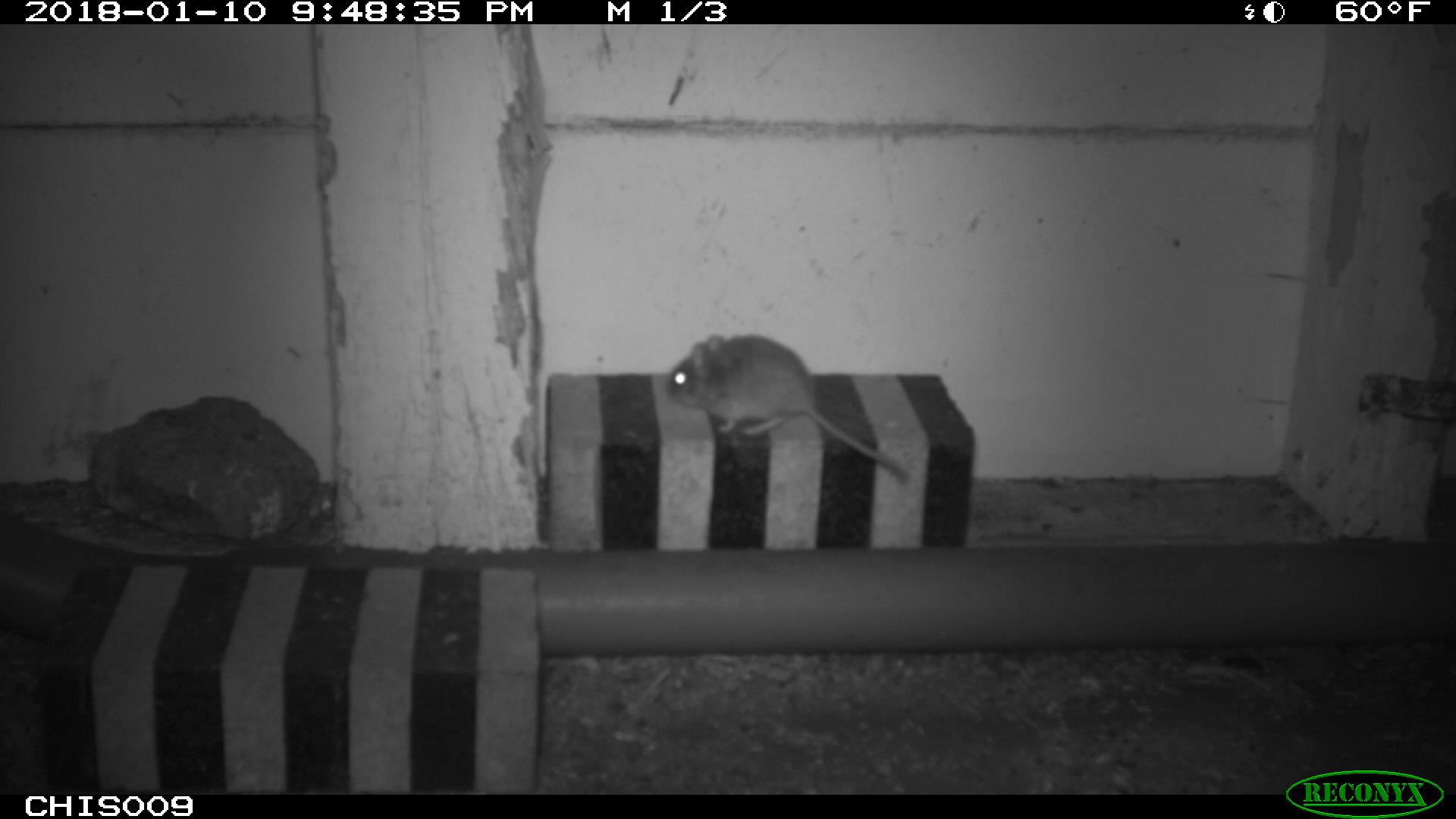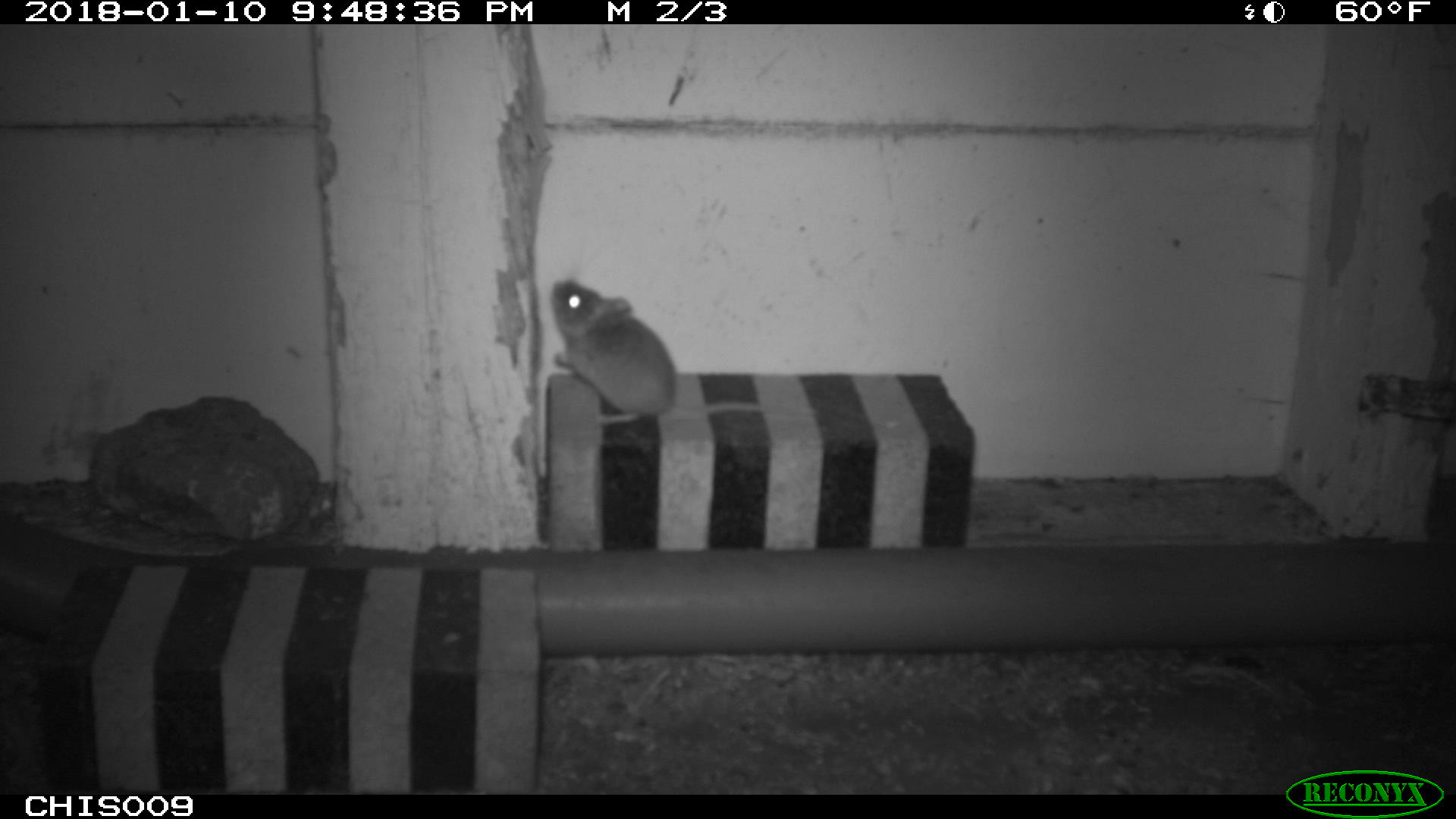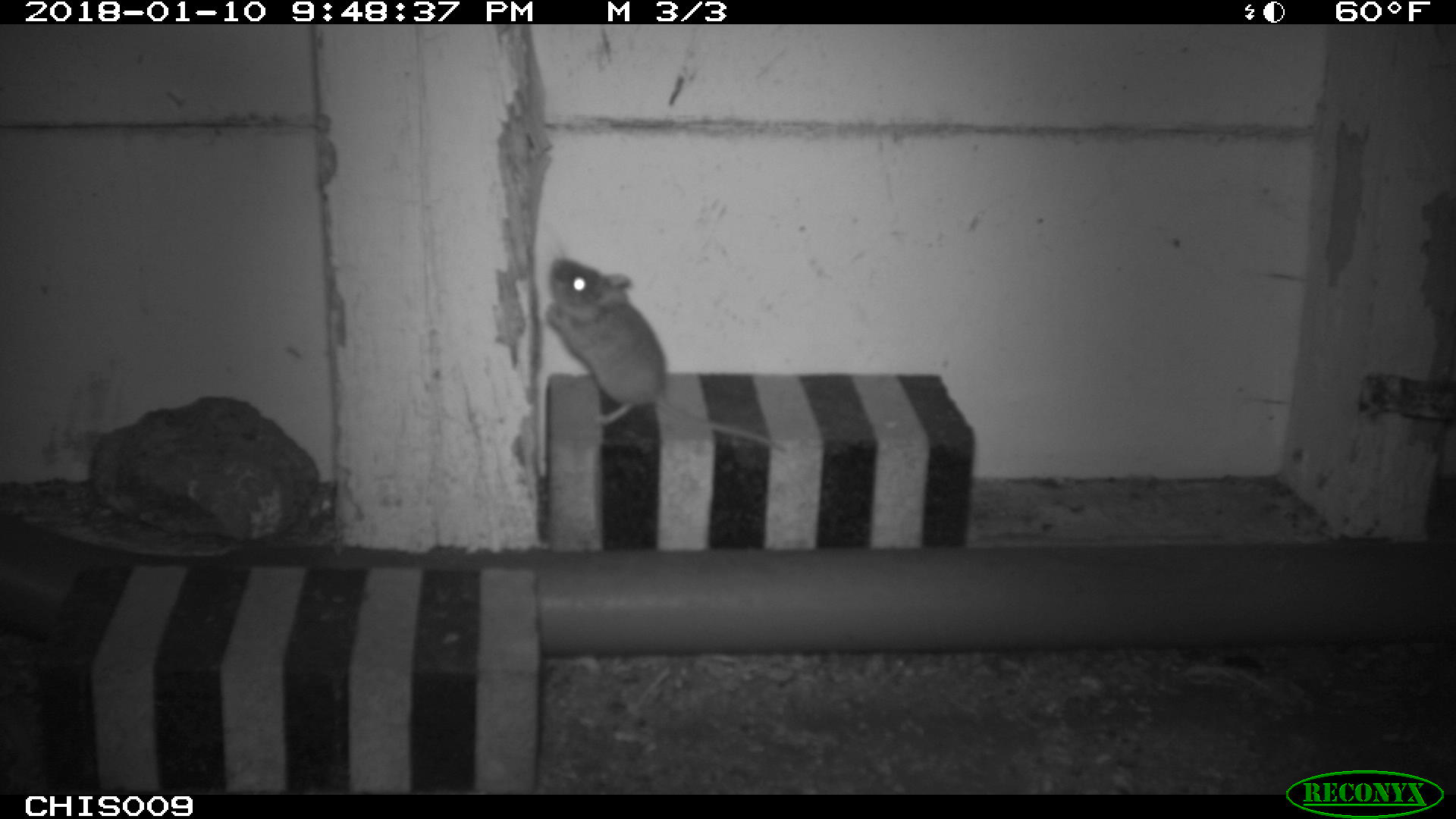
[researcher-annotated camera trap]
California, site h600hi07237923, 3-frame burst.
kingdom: Animalia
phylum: Chordata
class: Mammalia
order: Rodentia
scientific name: Rodentia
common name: rodent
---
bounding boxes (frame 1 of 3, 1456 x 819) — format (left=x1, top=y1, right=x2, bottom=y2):
rodent: (left=666, top=334, right=906, bottom=477)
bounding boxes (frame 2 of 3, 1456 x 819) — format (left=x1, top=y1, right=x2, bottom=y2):
rodent: (left=549, top=277, right=768, bottom=422)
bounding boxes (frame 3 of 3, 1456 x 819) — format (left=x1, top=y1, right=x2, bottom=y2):
rodent: (left=544, top=256, right=792, bottom=457)